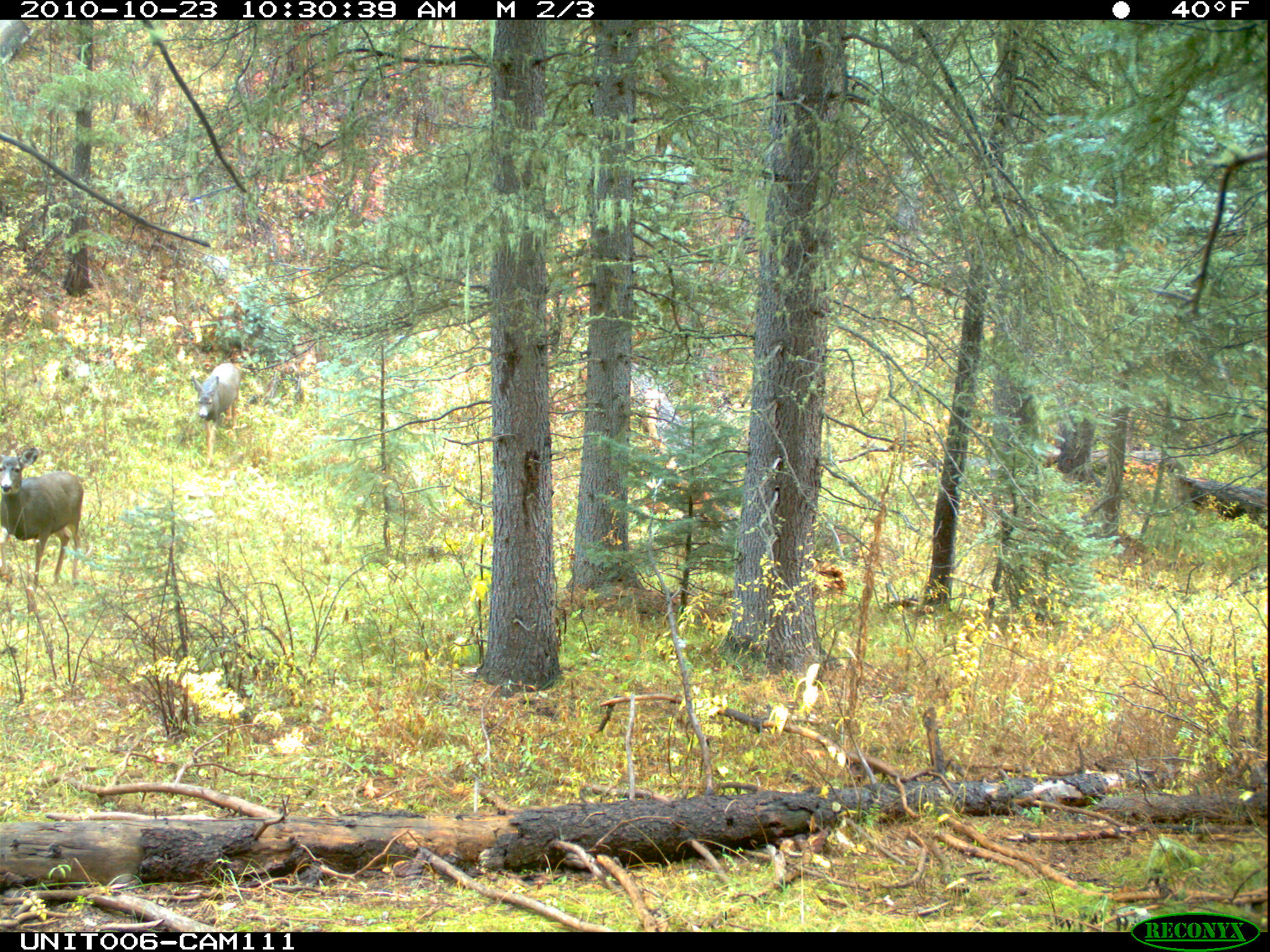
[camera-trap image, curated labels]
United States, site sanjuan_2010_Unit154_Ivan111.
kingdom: Animalia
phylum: Chordata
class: Mammalia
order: Artiodactyla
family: Cervidae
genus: Odocoileus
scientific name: Odocoileus hemionus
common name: mule deer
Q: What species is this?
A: Odocoileus hemionus (mule deer).